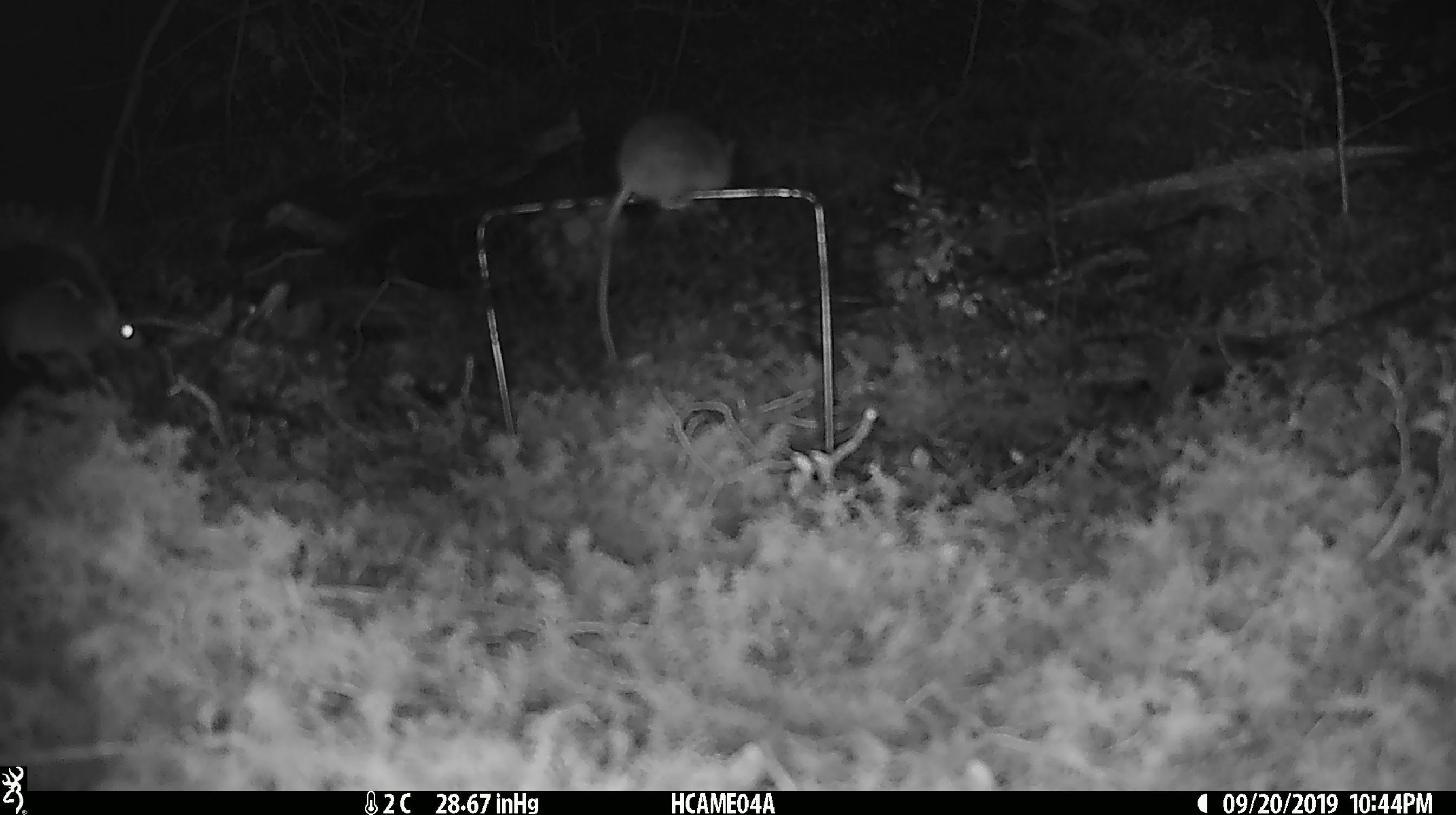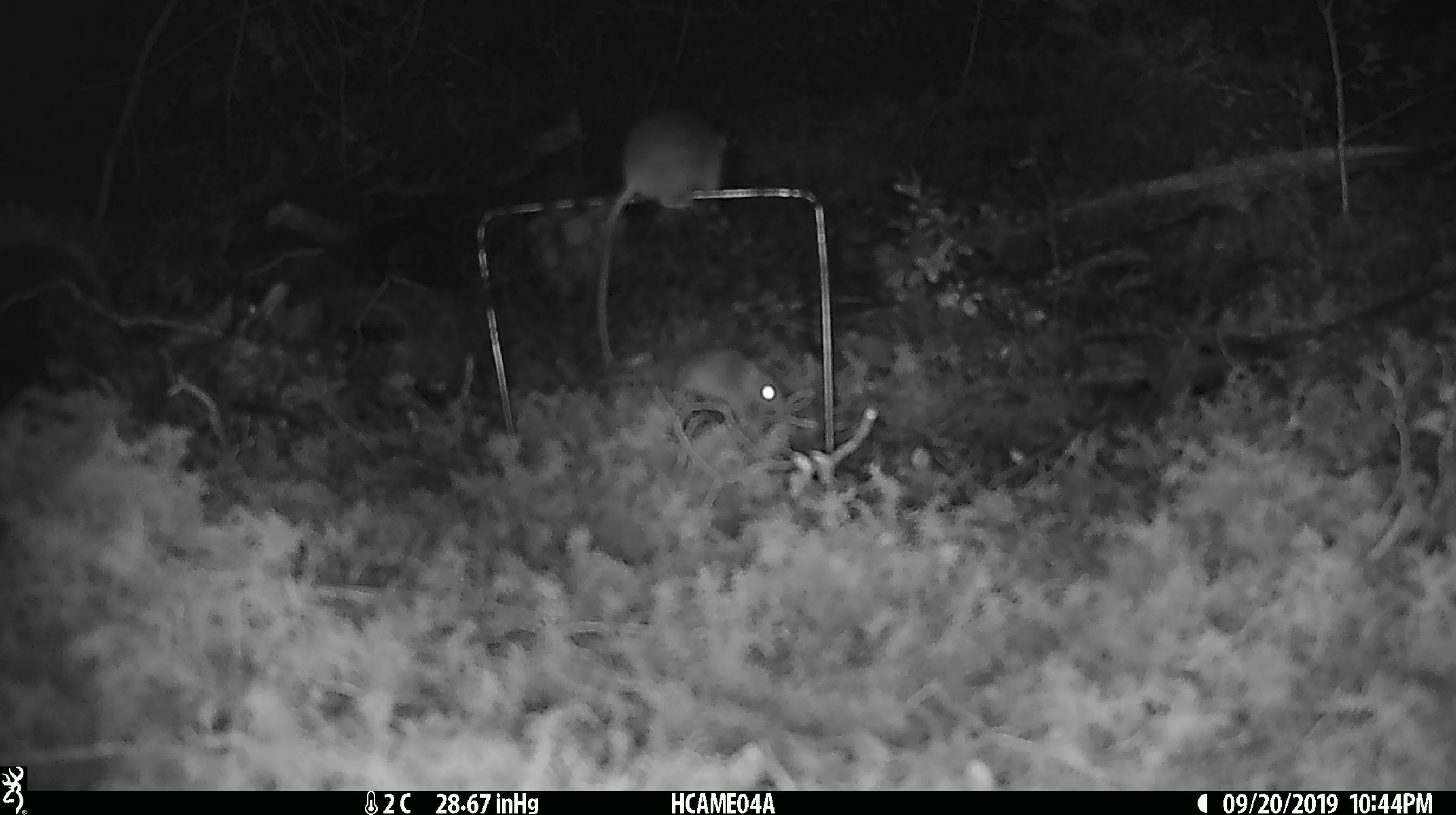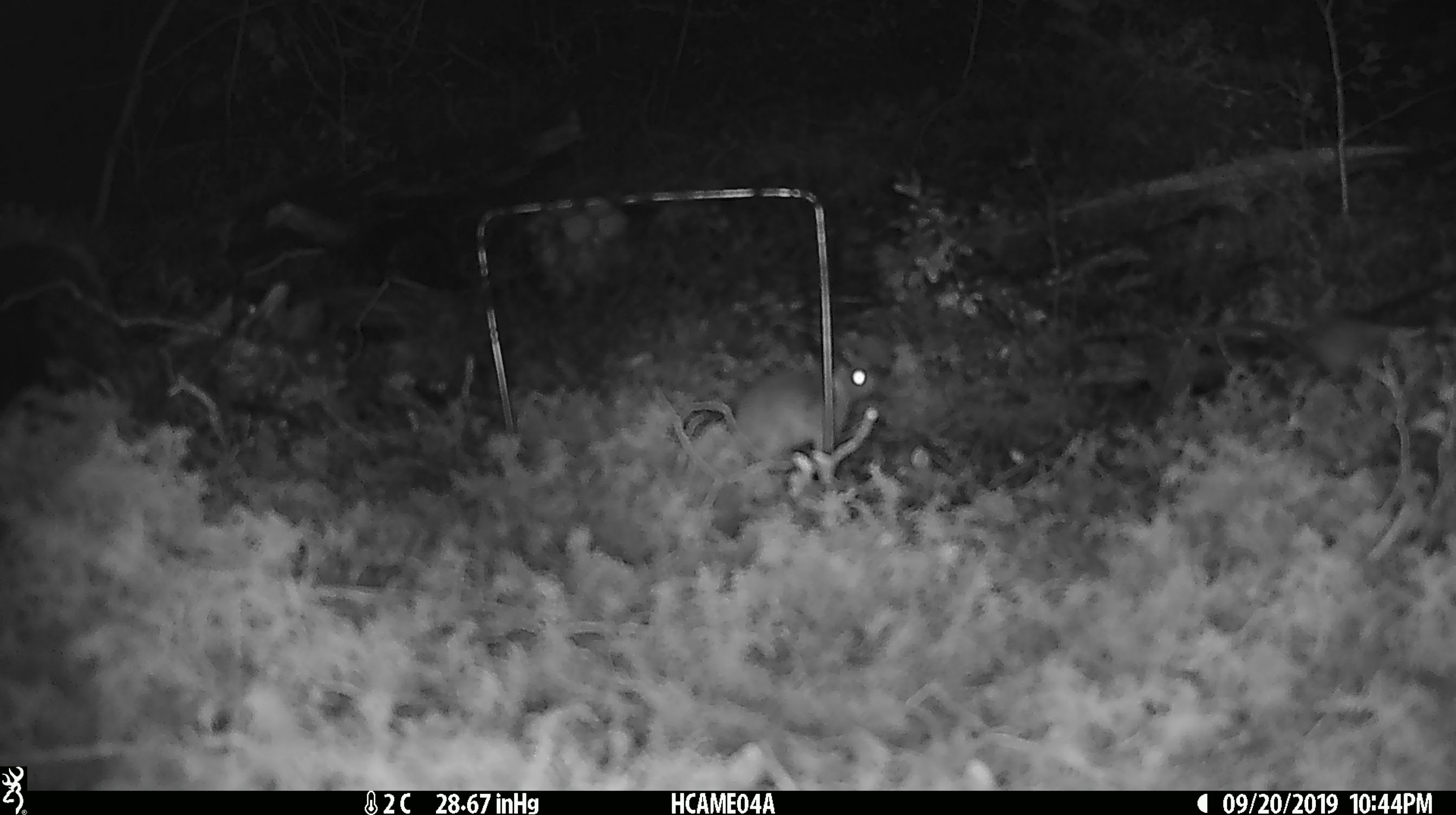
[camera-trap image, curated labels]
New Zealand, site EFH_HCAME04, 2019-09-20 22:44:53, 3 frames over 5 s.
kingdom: Animalia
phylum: Chordata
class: Mammalia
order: Rodentia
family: Muridae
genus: Mus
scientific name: Mus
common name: mouse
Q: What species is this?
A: Mouse (Mus).